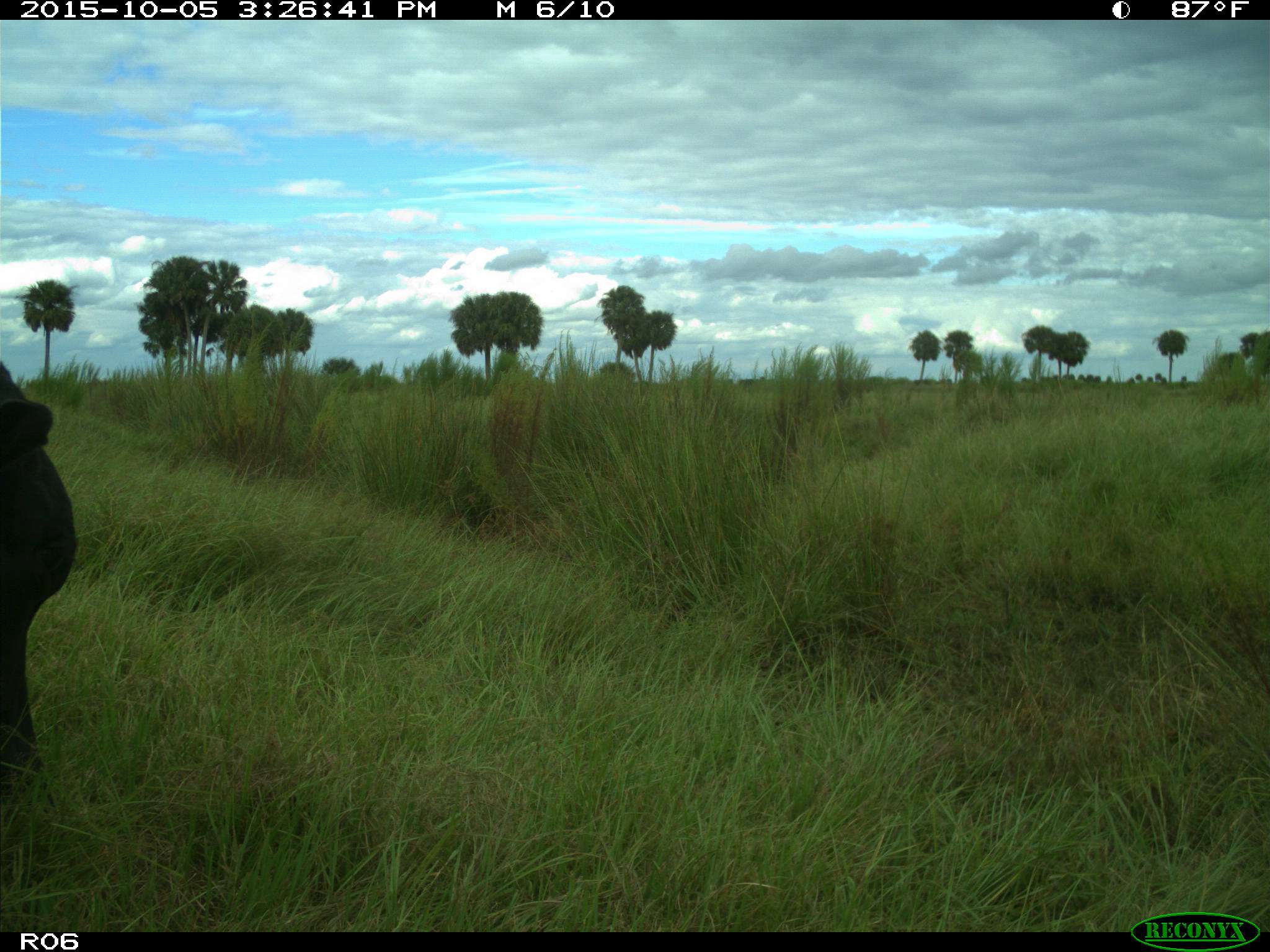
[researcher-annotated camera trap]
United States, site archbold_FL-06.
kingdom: Animalia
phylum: Chordata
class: Mammalia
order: Artiodactyla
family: Bovidae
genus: Bos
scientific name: Bos taurus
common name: domestic cow